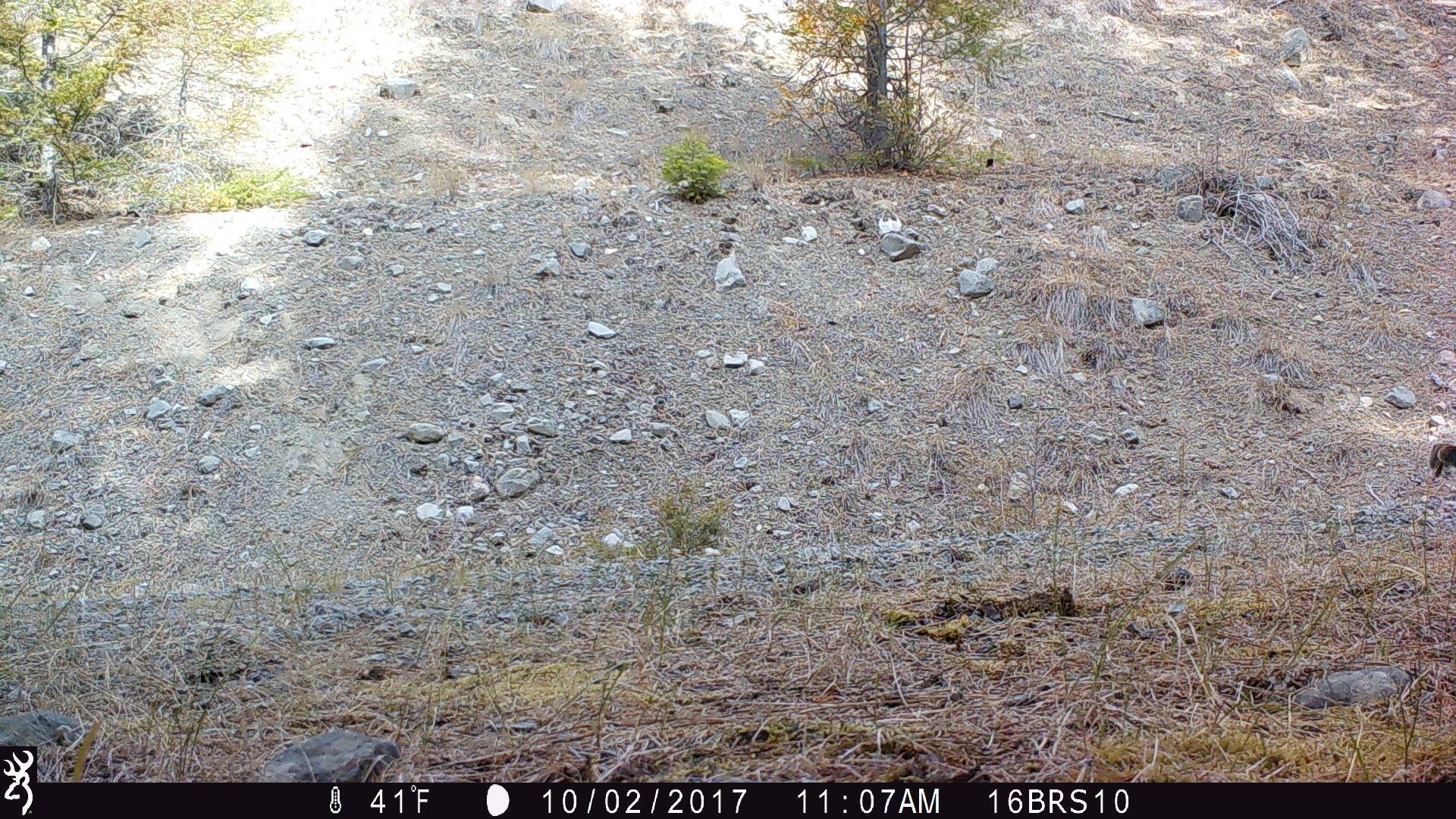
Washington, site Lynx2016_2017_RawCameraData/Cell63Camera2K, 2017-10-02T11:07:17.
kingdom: Animalia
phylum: Chordata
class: Mammalia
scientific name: Mammalia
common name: small mammal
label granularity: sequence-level